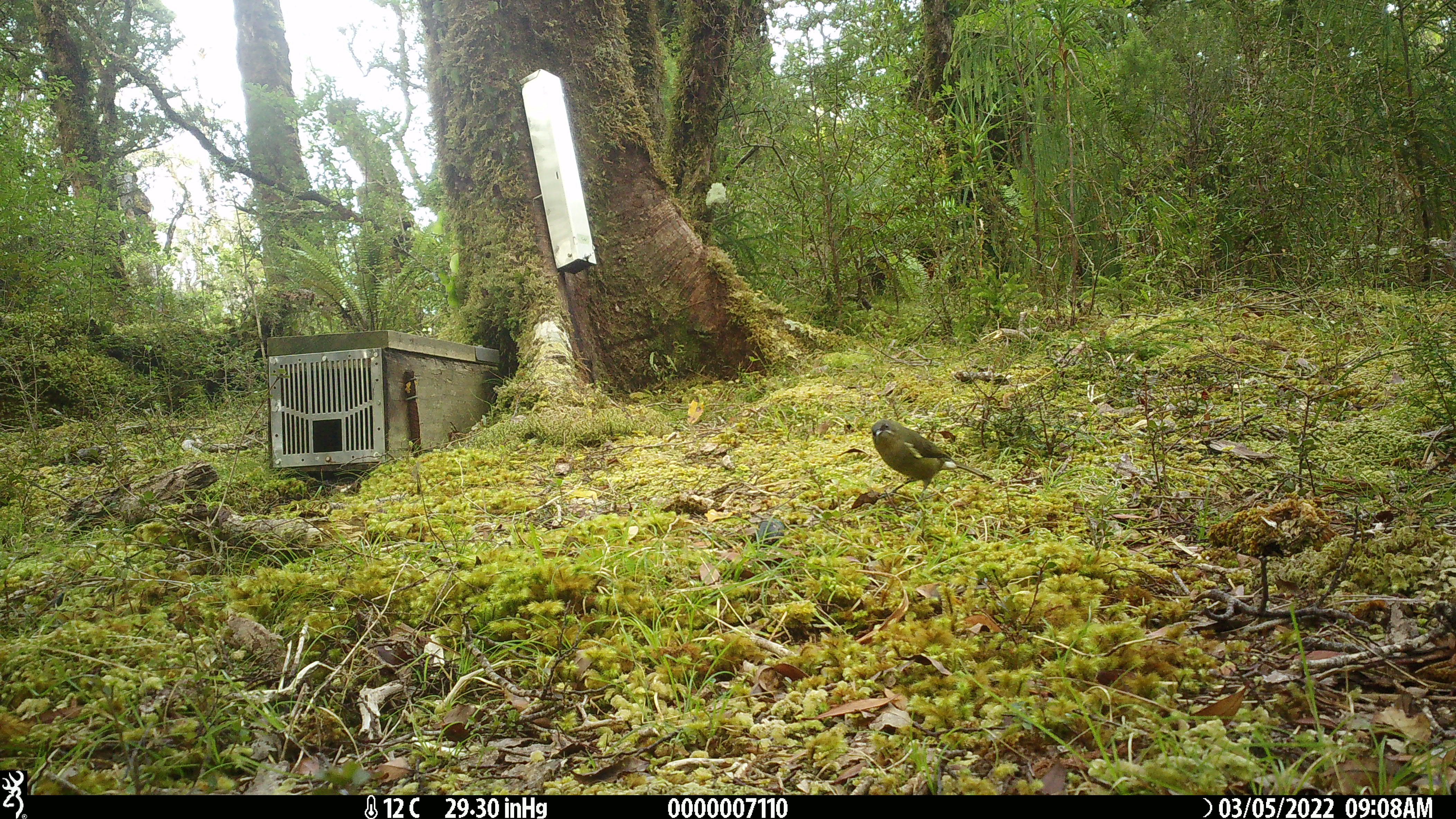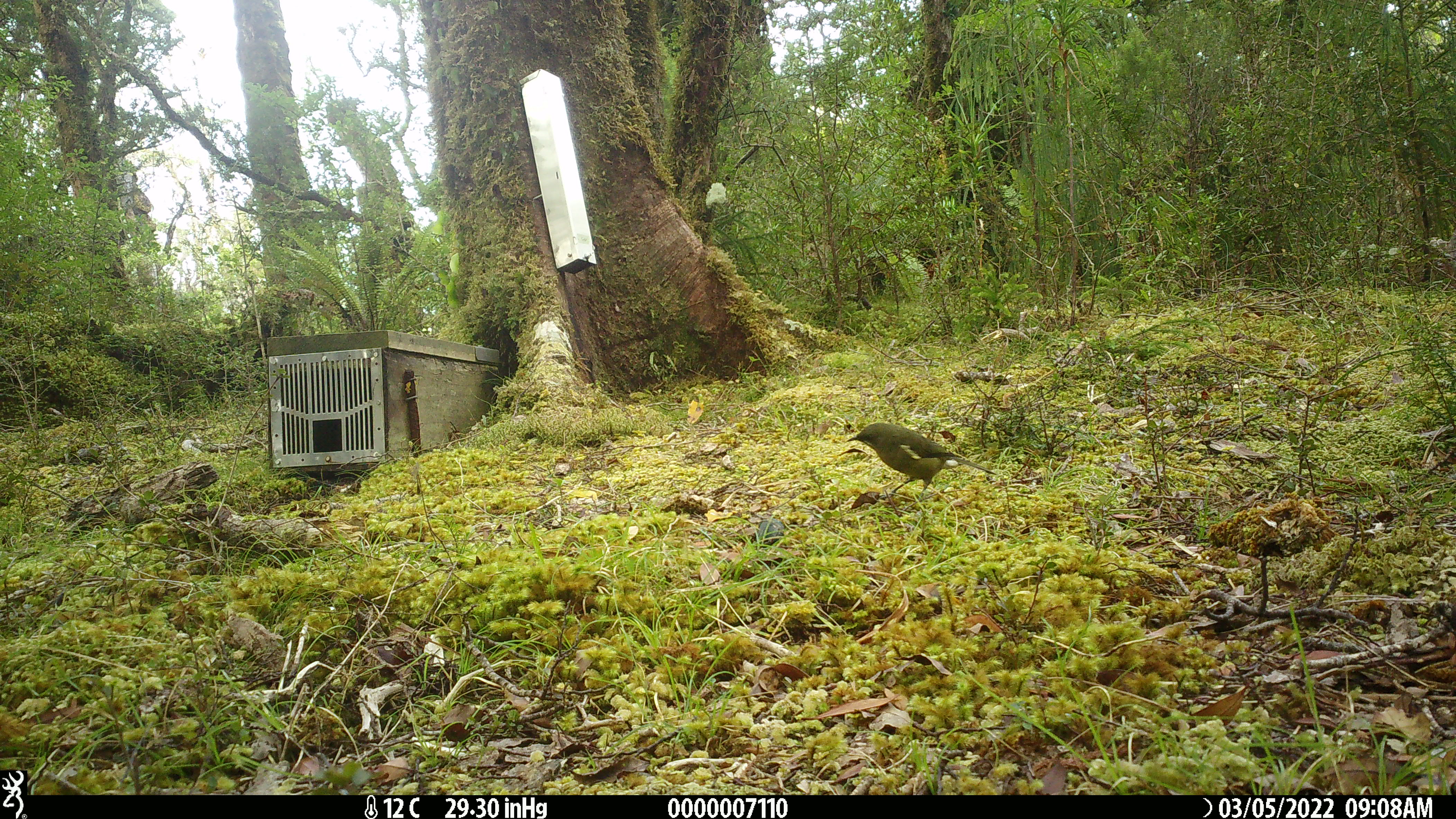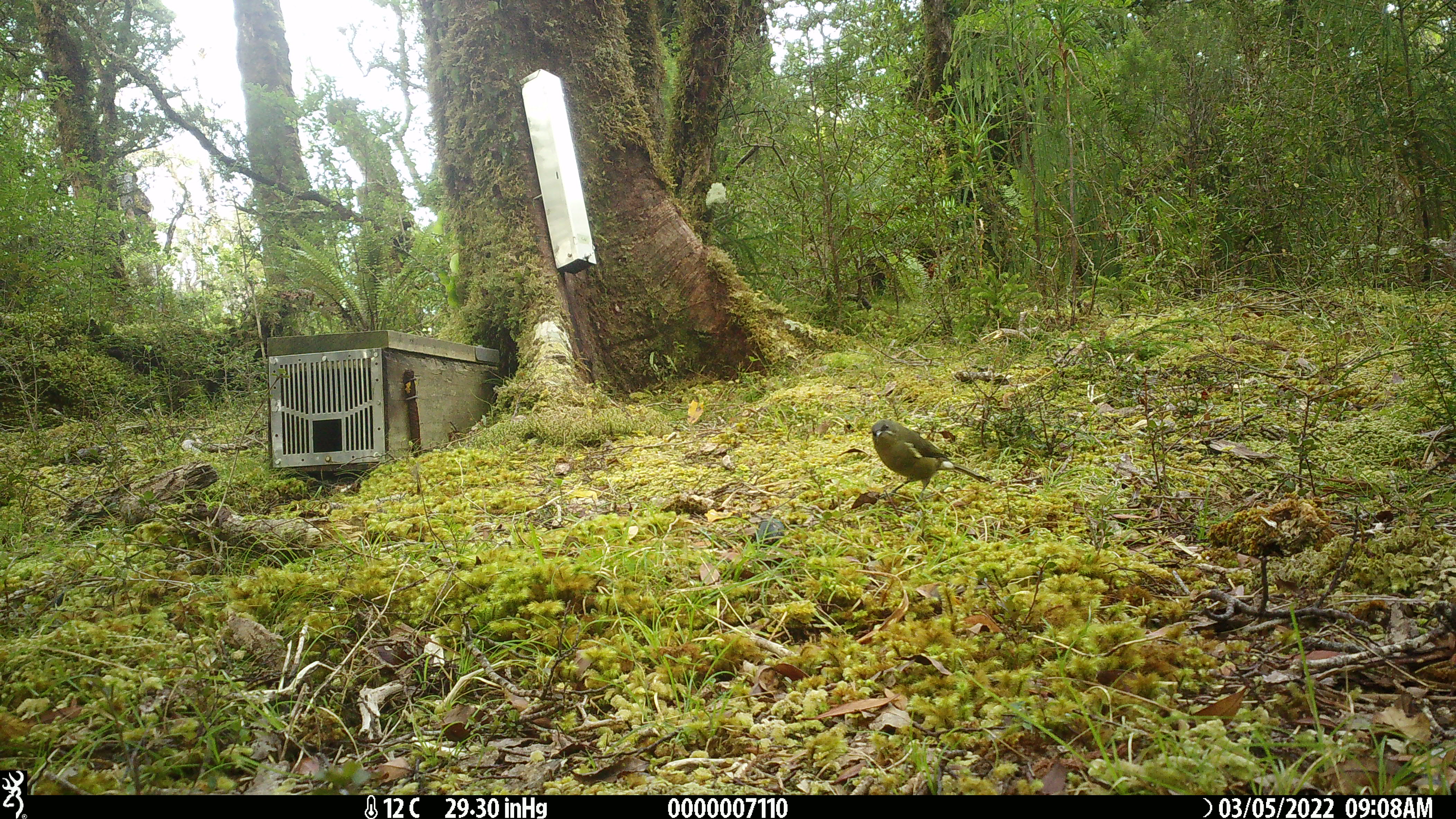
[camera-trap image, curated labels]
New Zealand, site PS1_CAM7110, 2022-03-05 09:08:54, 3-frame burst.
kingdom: Animalia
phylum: Chordata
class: Aves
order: Passeriformes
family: Meliphagidae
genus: Anthornis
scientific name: Anthornis melanura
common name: new zealand bellbird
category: bellbird